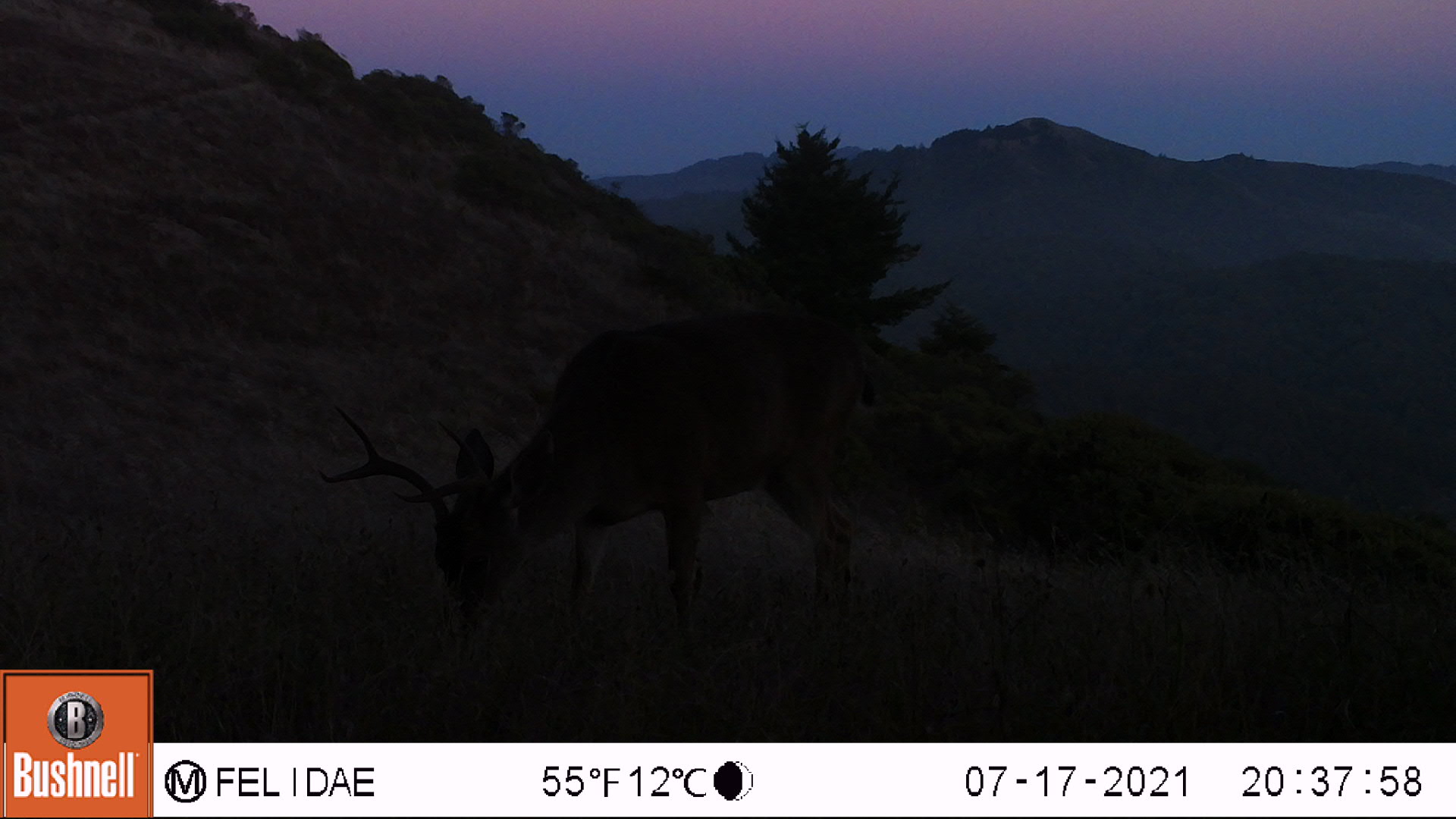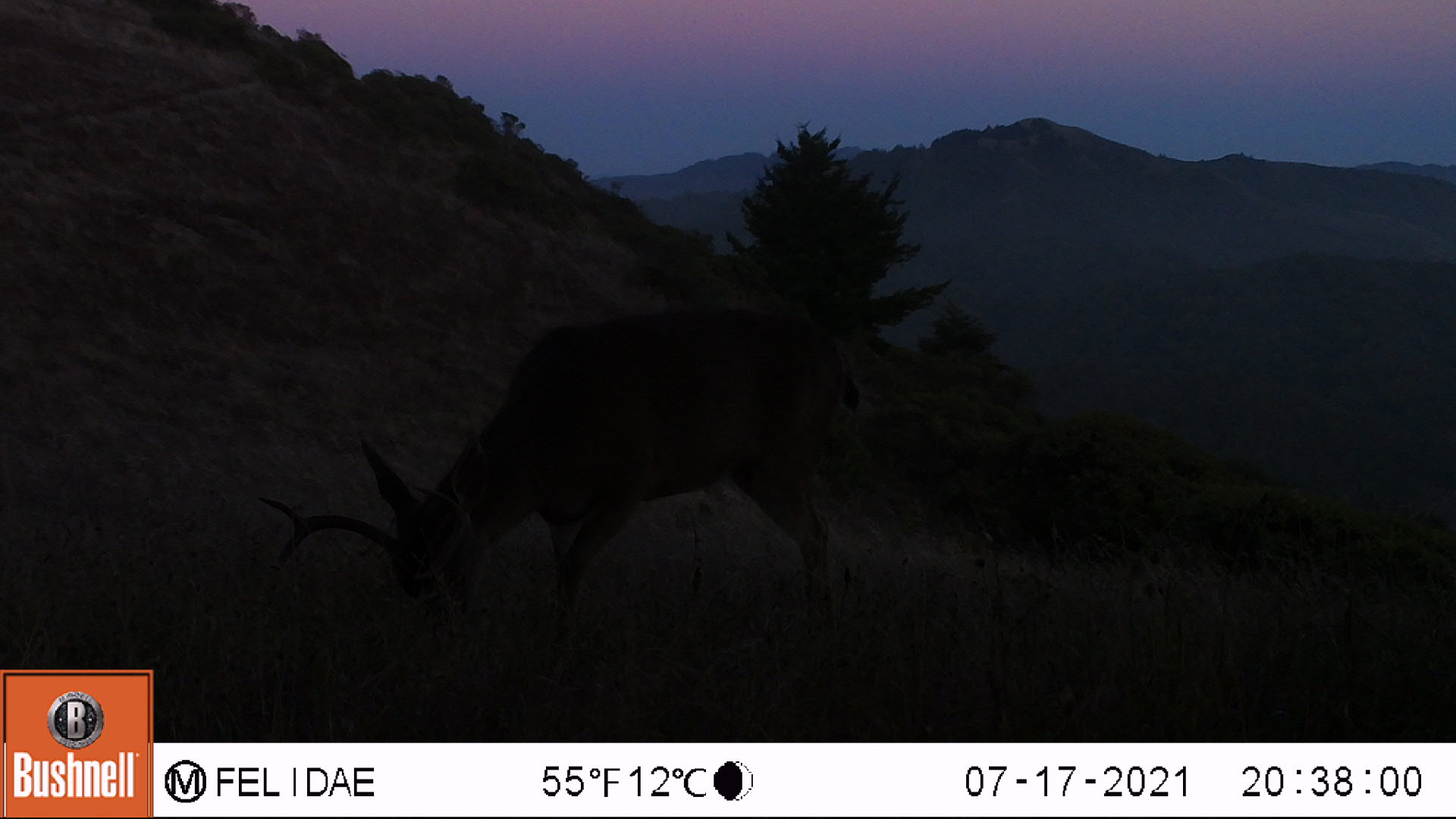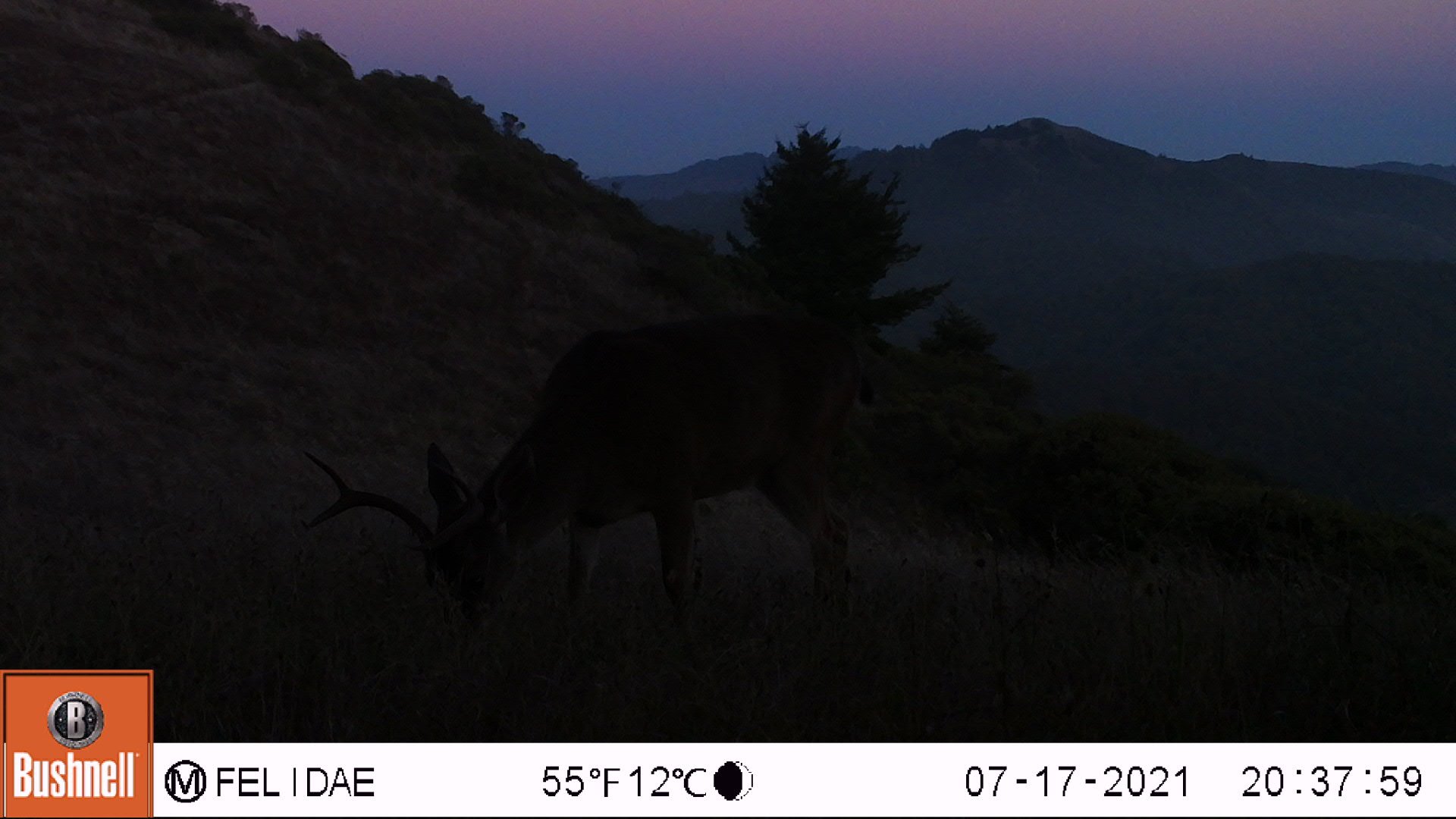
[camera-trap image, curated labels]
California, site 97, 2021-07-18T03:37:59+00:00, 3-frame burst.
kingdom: Animalia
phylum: Chordata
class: Mammalia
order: Artiodactyla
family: Cervidae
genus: Odocoileus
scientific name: Odocoileus hemionus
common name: mule deer